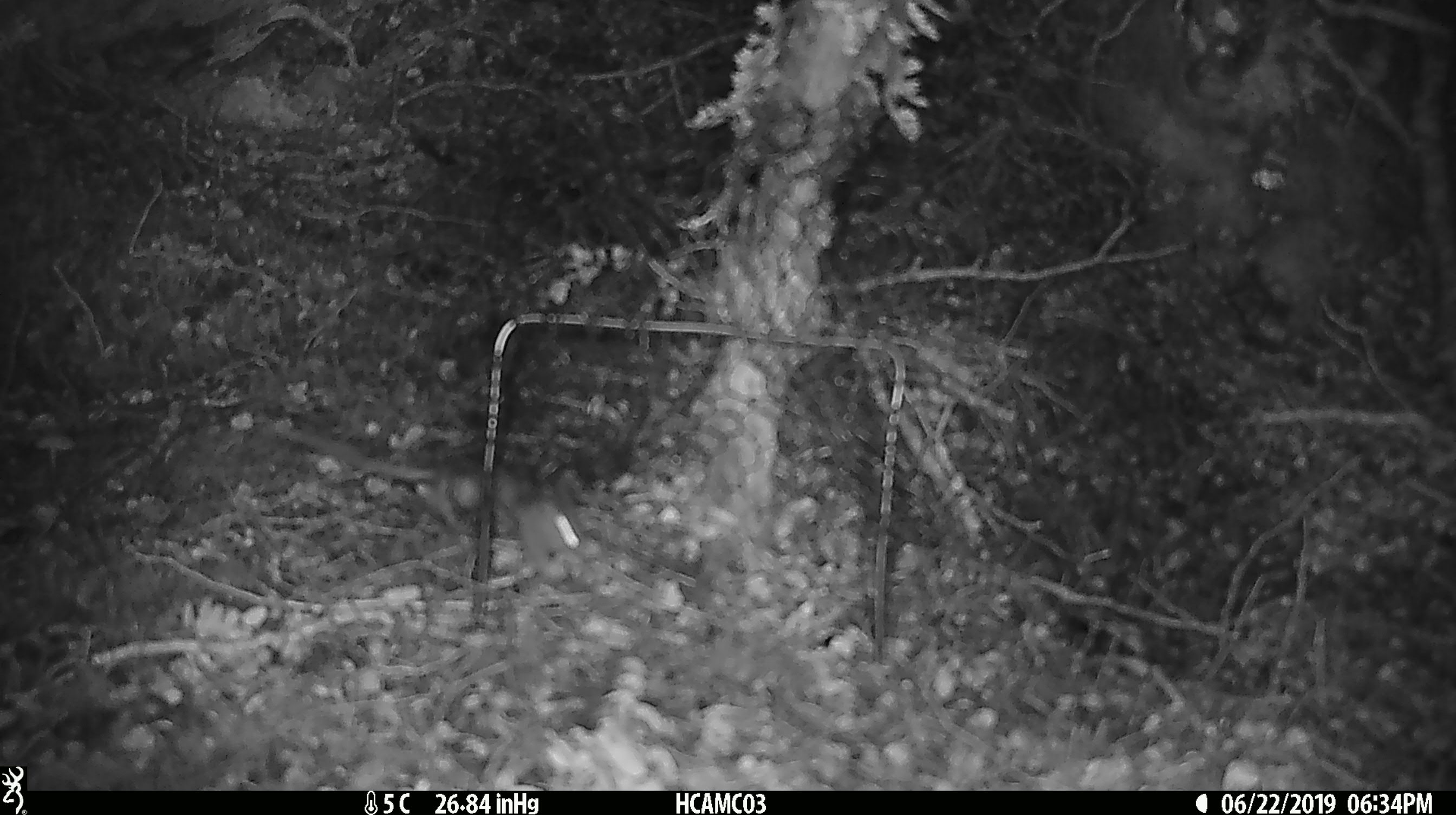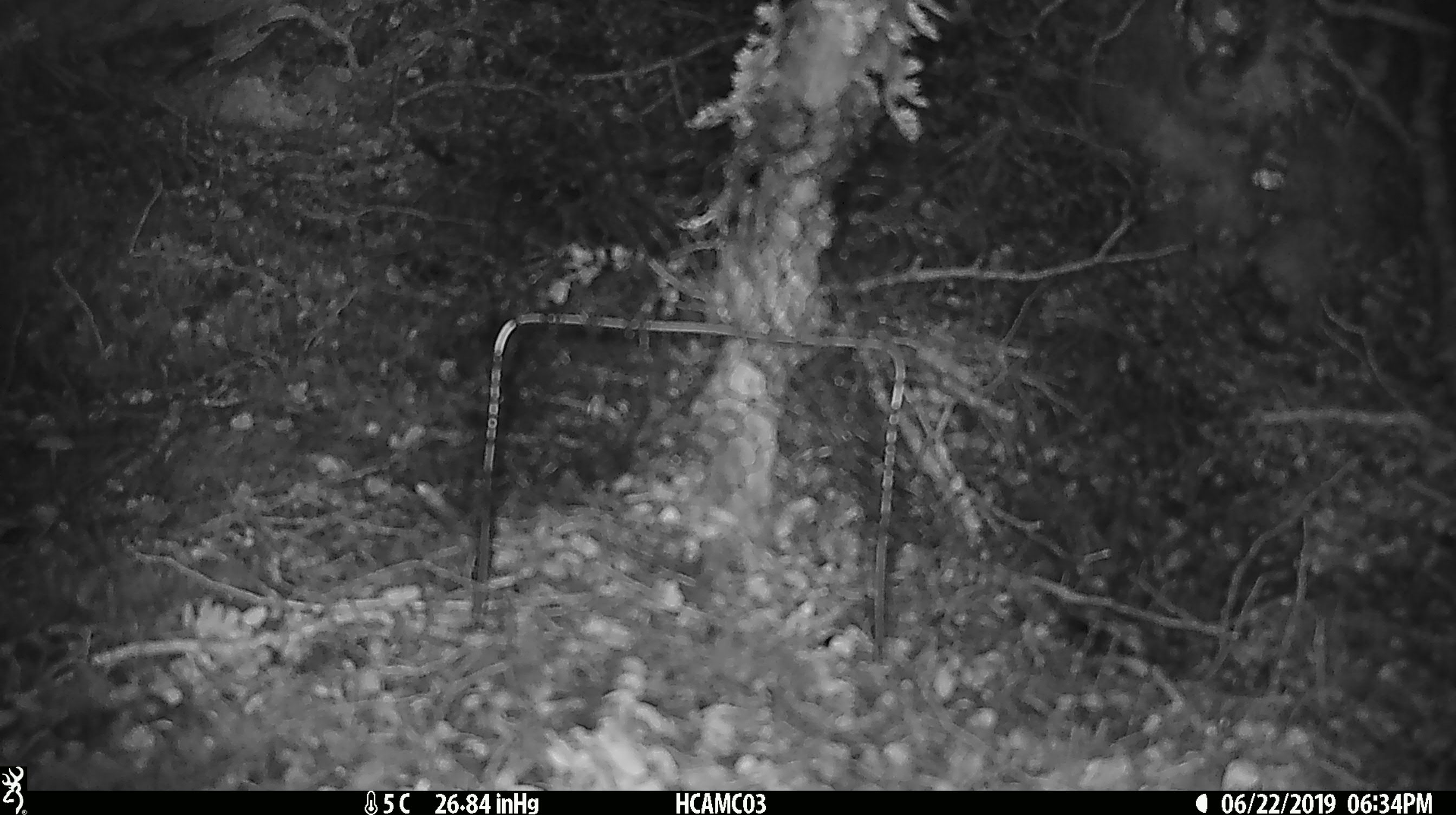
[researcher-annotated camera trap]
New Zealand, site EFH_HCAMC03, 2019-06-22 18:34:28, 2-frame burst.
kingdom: Animalia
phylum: Chordata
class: Mammalia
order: Rodentia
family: Muridae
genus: Mus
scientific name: Mus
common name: mouse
Mouse (Mus).